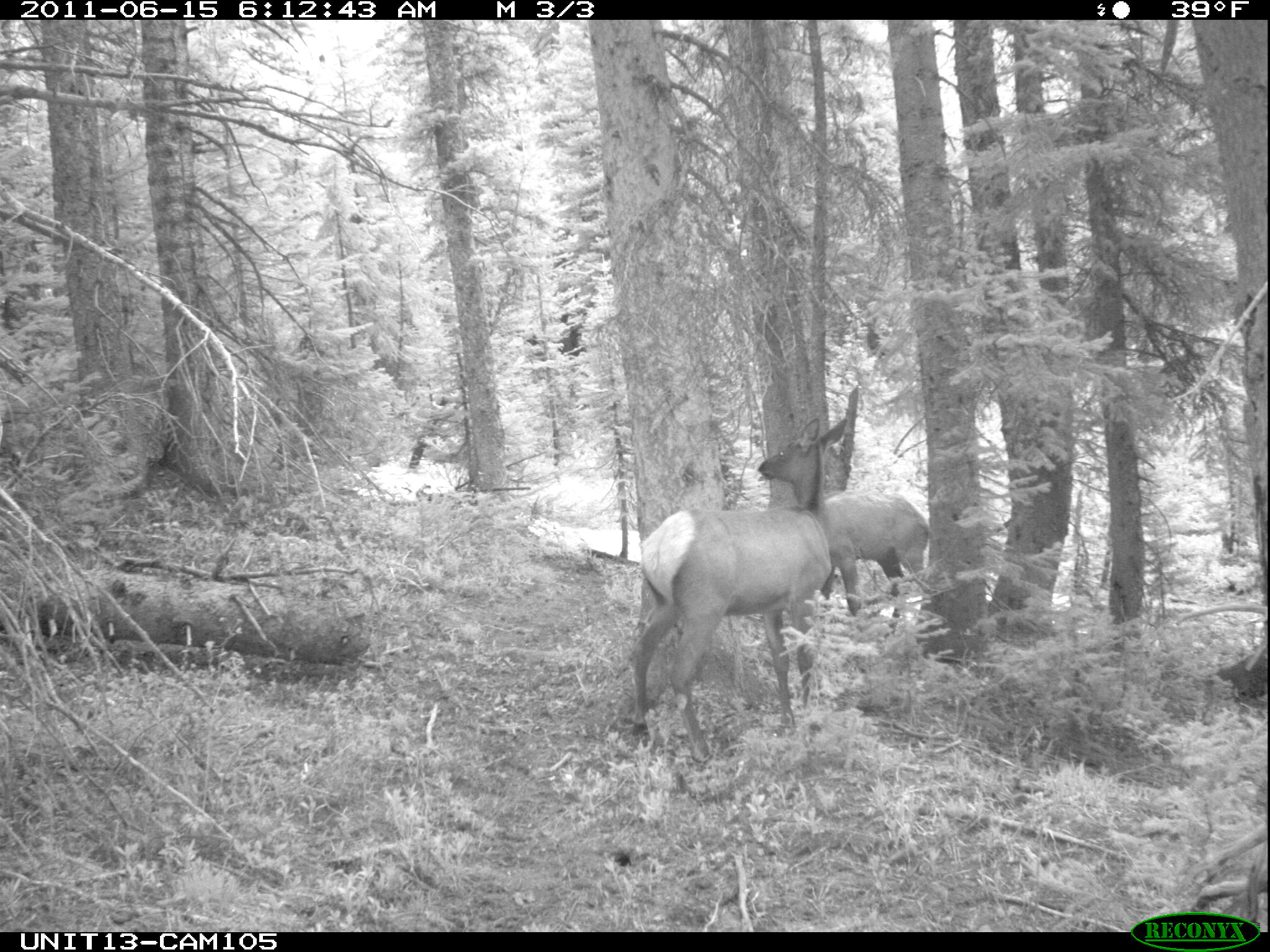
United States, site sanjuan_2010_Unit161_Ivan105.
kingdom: Animalia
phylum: Chordata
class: Mammalia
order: Artiodactyla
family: Cervidae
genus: Cervus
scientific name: Cervus elaphus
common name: red deer